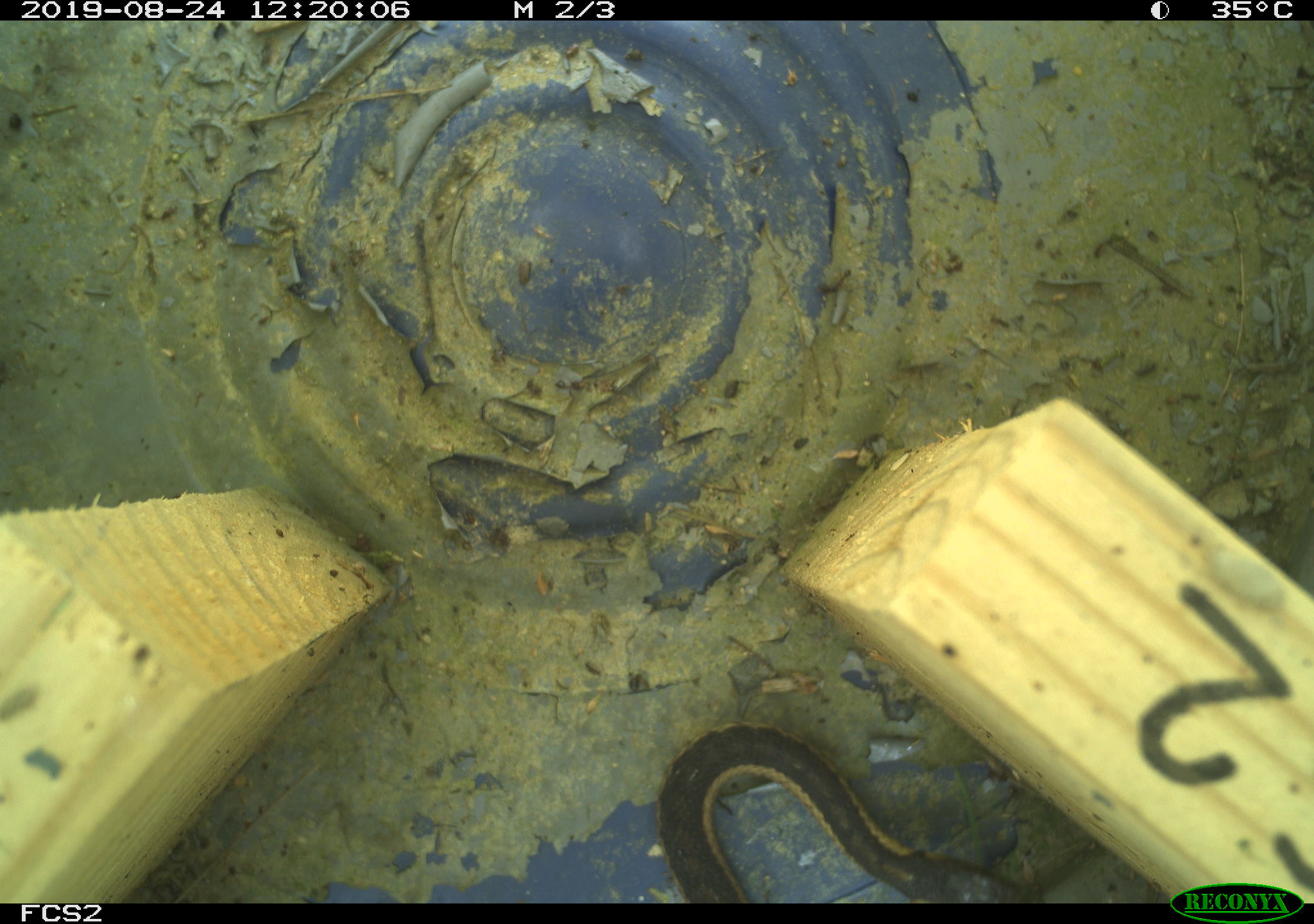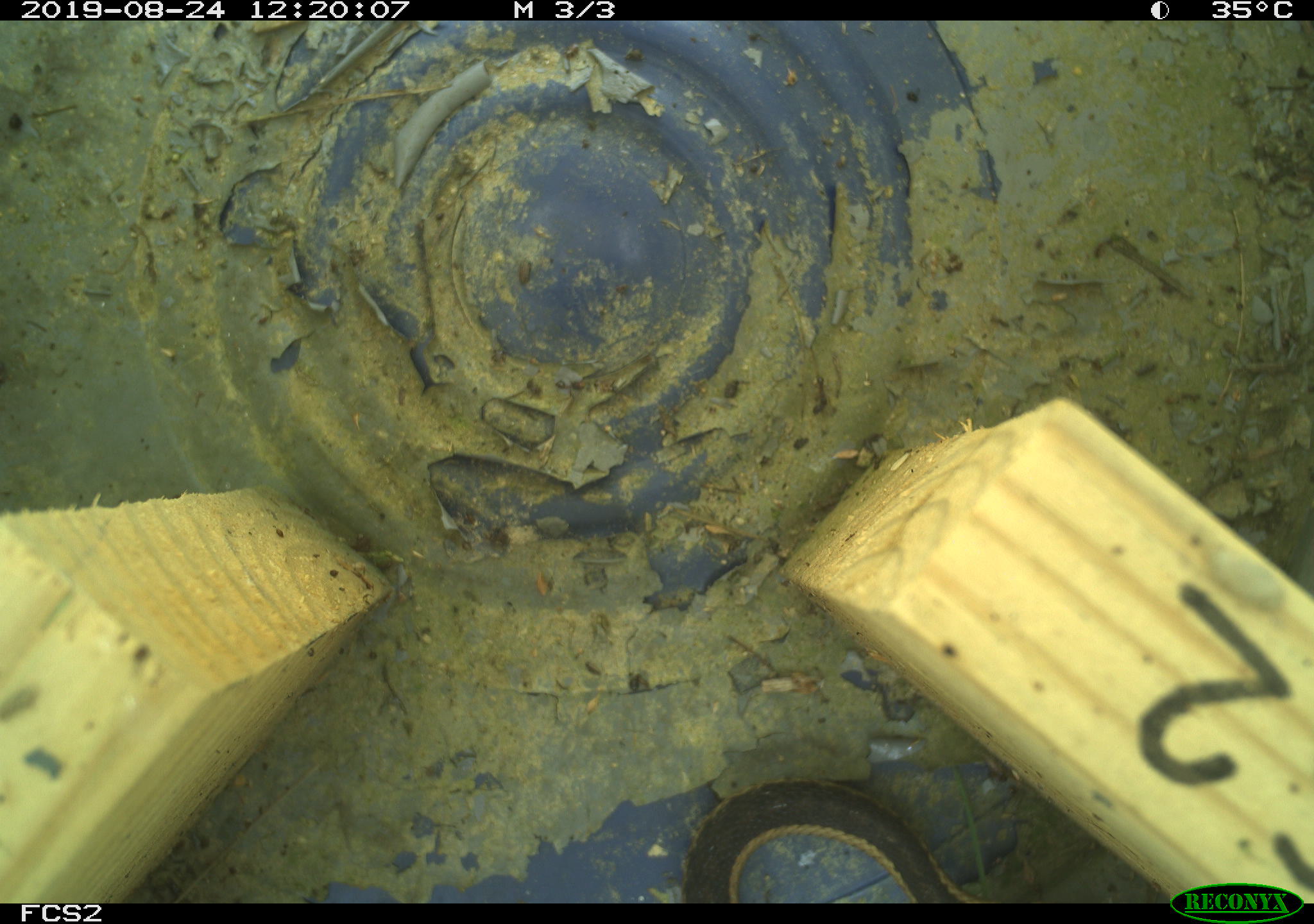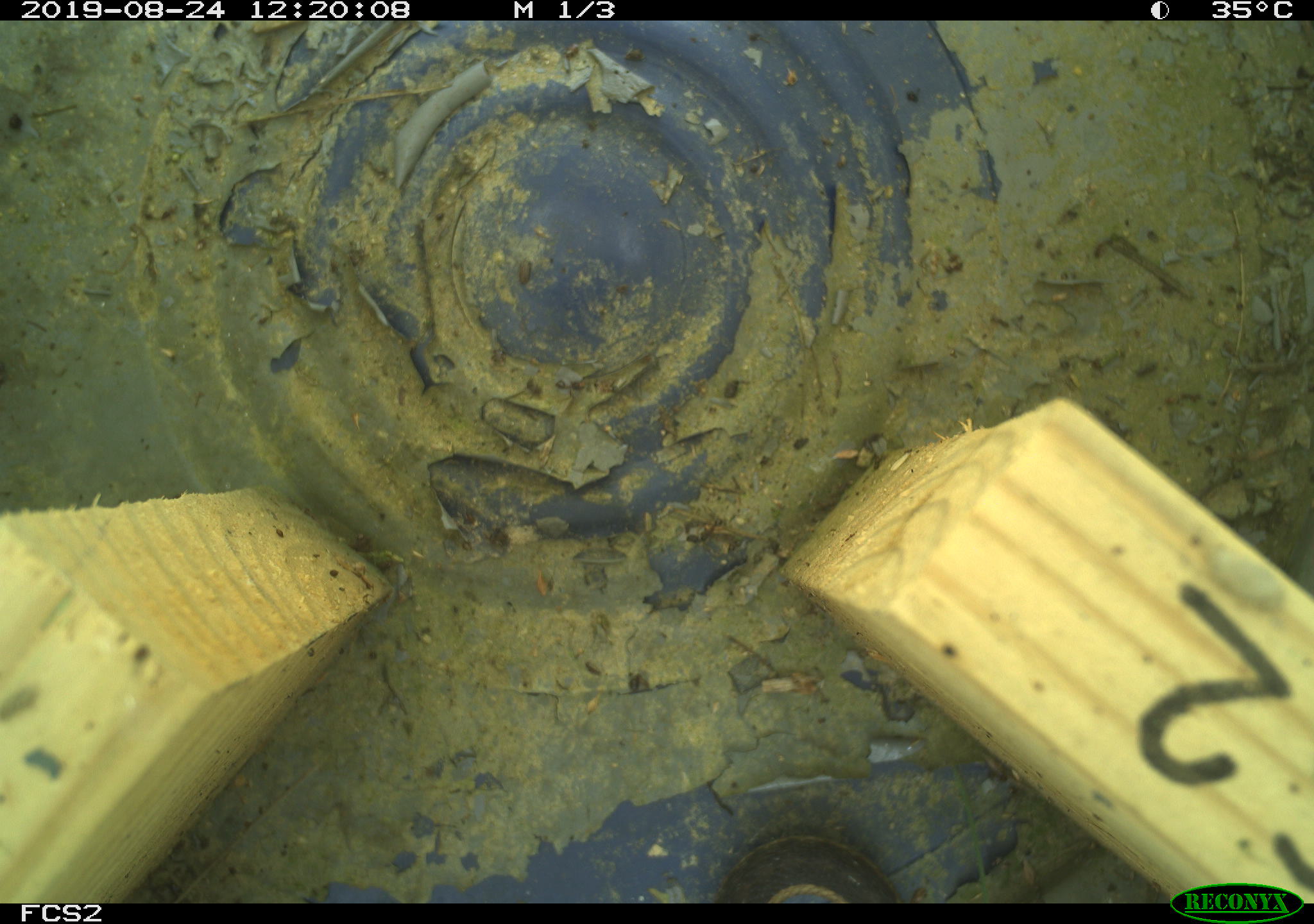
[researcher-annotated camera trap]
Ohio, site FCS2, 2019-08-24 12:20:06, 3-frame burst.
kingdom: Animalia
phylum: Chordata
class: Reptilia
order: Squamata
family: Colubridae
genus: Thamnophis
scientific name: Thamnophis sirtalis sirtalis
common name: eastern gartersnake